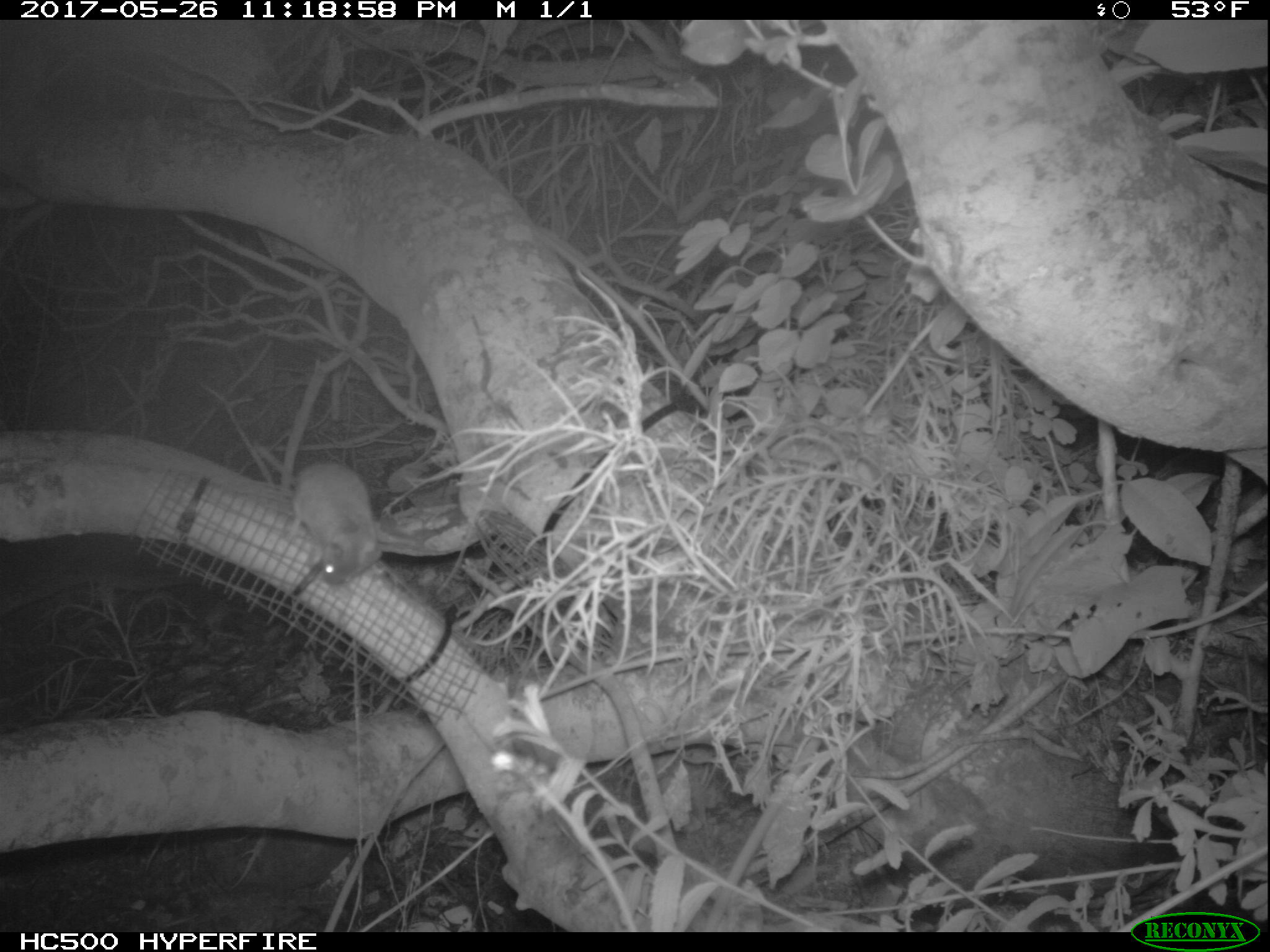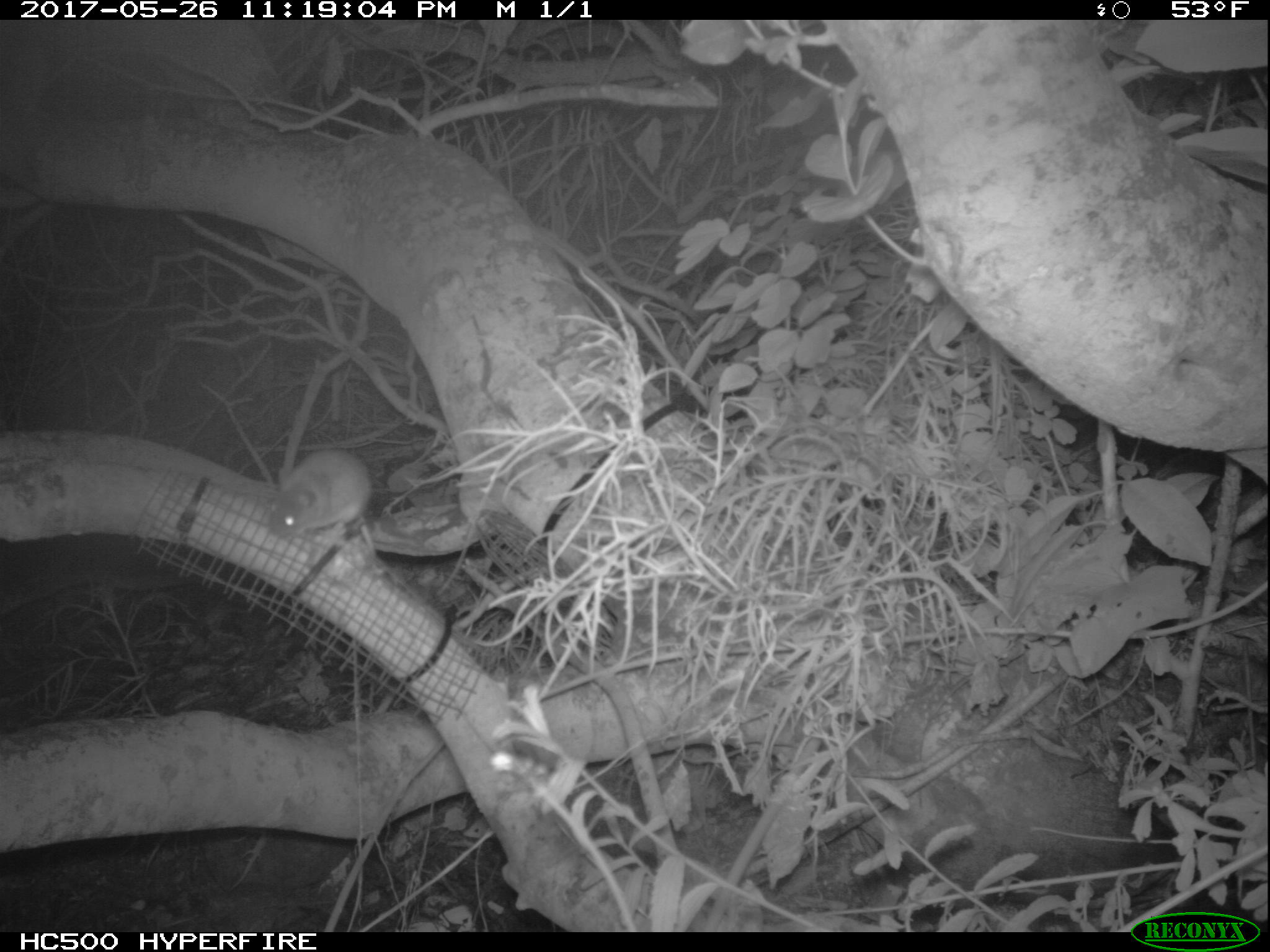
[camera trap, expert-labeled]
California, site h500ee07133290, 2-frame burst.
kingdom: Animalia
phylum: Chordata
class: Mammalia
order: Rodentia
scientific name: Rodentia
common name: rodent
Rodent (Rodentia).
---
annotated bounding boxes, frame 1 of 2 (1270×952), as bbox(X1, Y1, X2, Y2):
rodent: bbox(255, 444, 381, 586)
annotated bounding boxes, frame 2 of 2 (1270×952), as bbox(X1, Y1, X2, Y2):
rodent: bbox(266, 446, 371, 532)